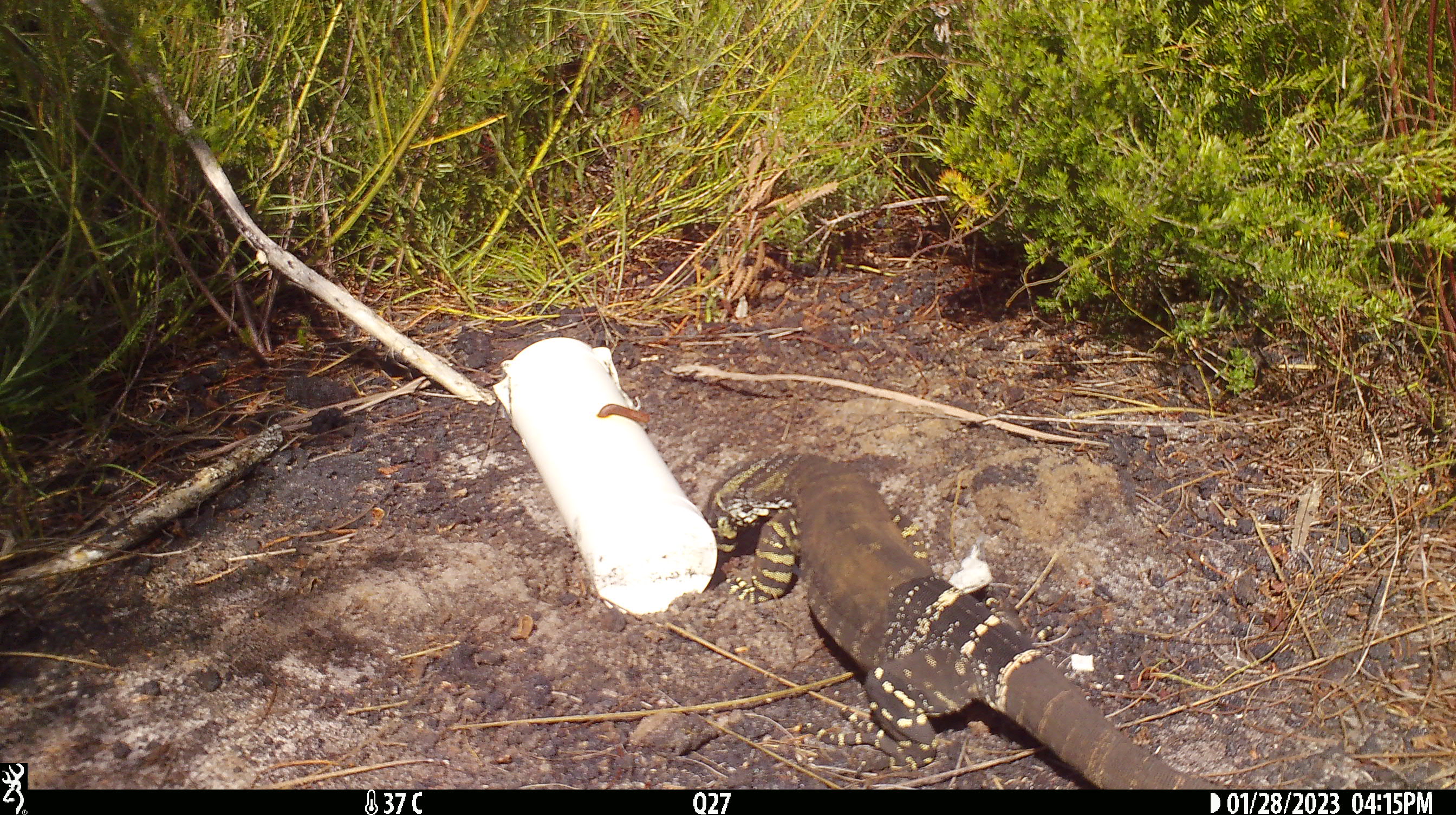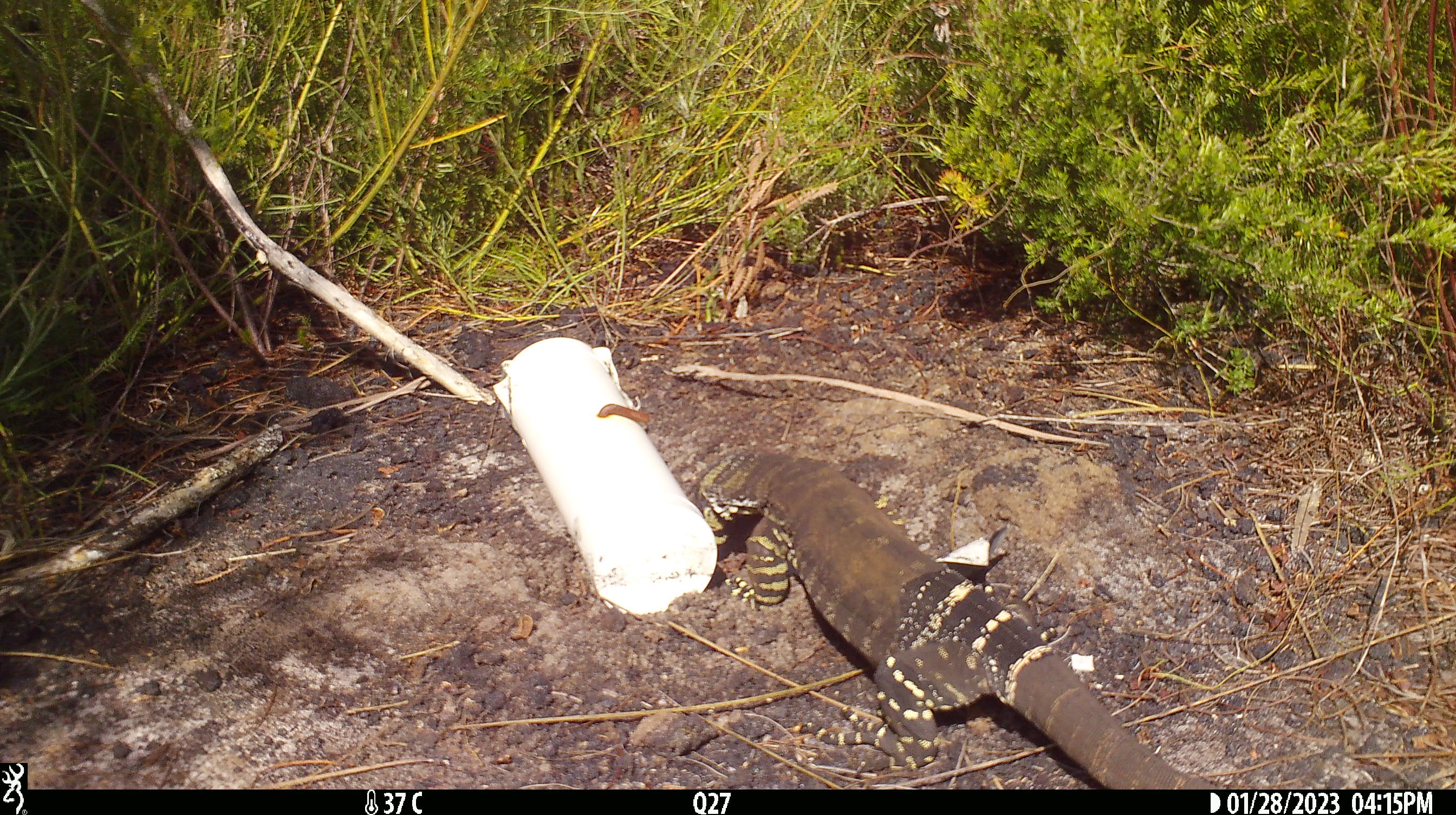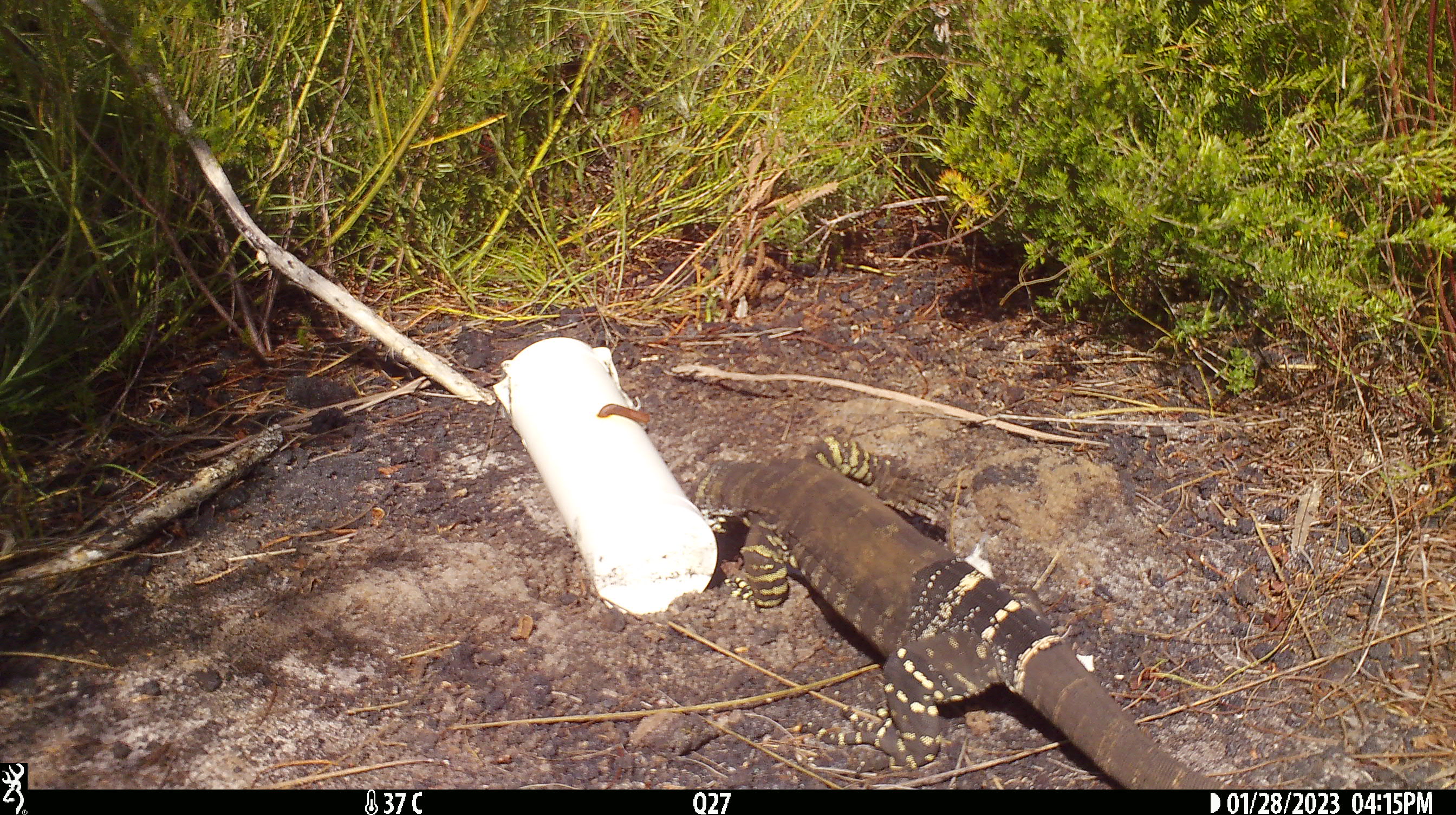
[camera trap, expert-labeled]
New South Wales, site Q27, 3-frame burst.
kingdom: Animalia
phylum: Chordata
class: Reptilia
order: Squamata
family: Varanidae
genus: Varanus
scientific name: Varanus varius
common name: lace monitor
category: goanna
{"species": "goanna (lace monitor) (Varanus varius)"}